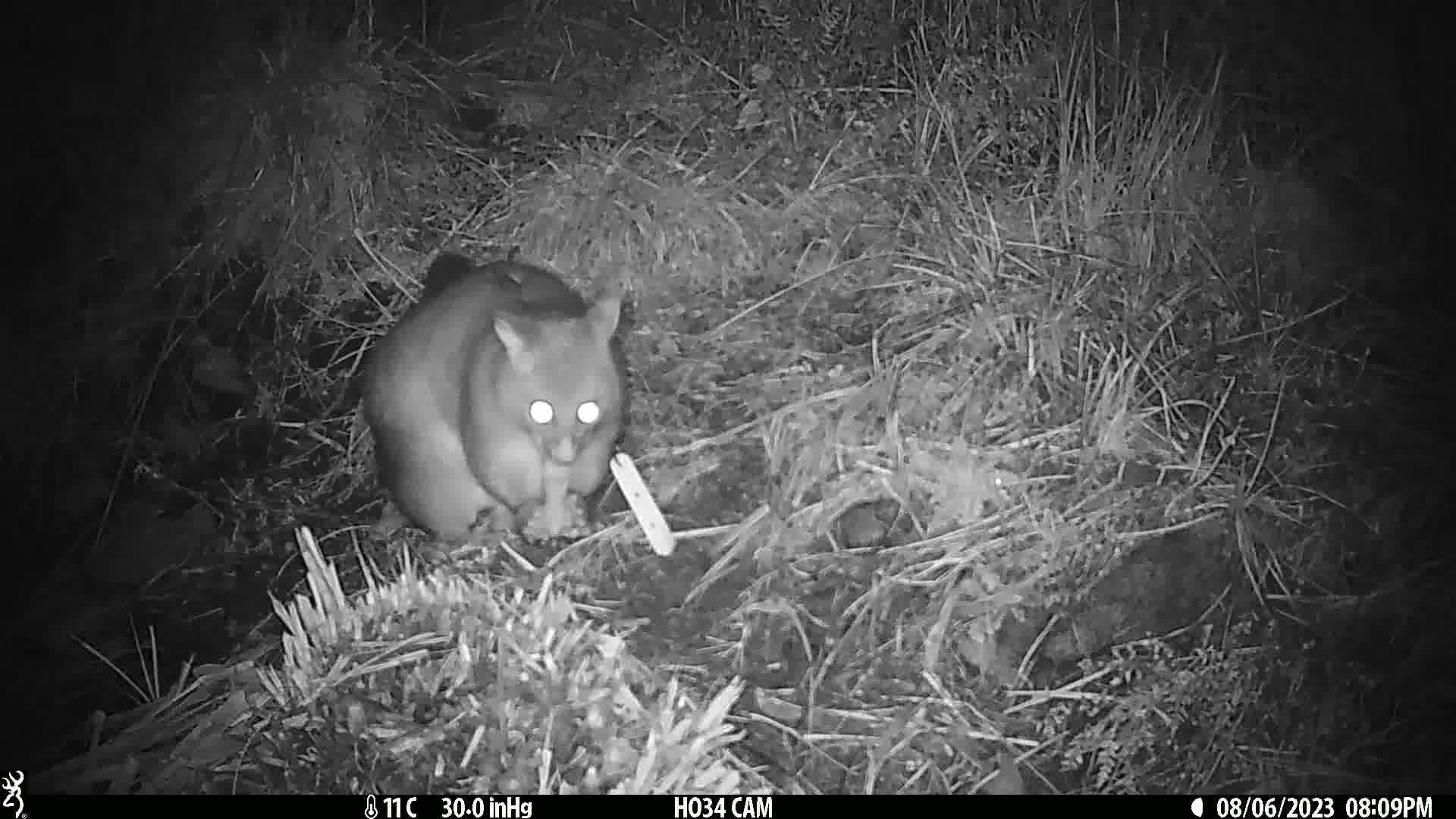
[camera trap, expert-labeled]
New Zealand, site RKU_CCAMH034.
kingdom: Animalia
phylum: Chordata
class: Mammalia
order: Diprotodontia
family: Phalangeridae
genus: Trichosurus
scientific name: Trichosurus vulpecula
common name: common brushtail possum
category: possum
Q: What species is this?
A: Possum (common brushtail possum) (Trichosurus vulpecula).